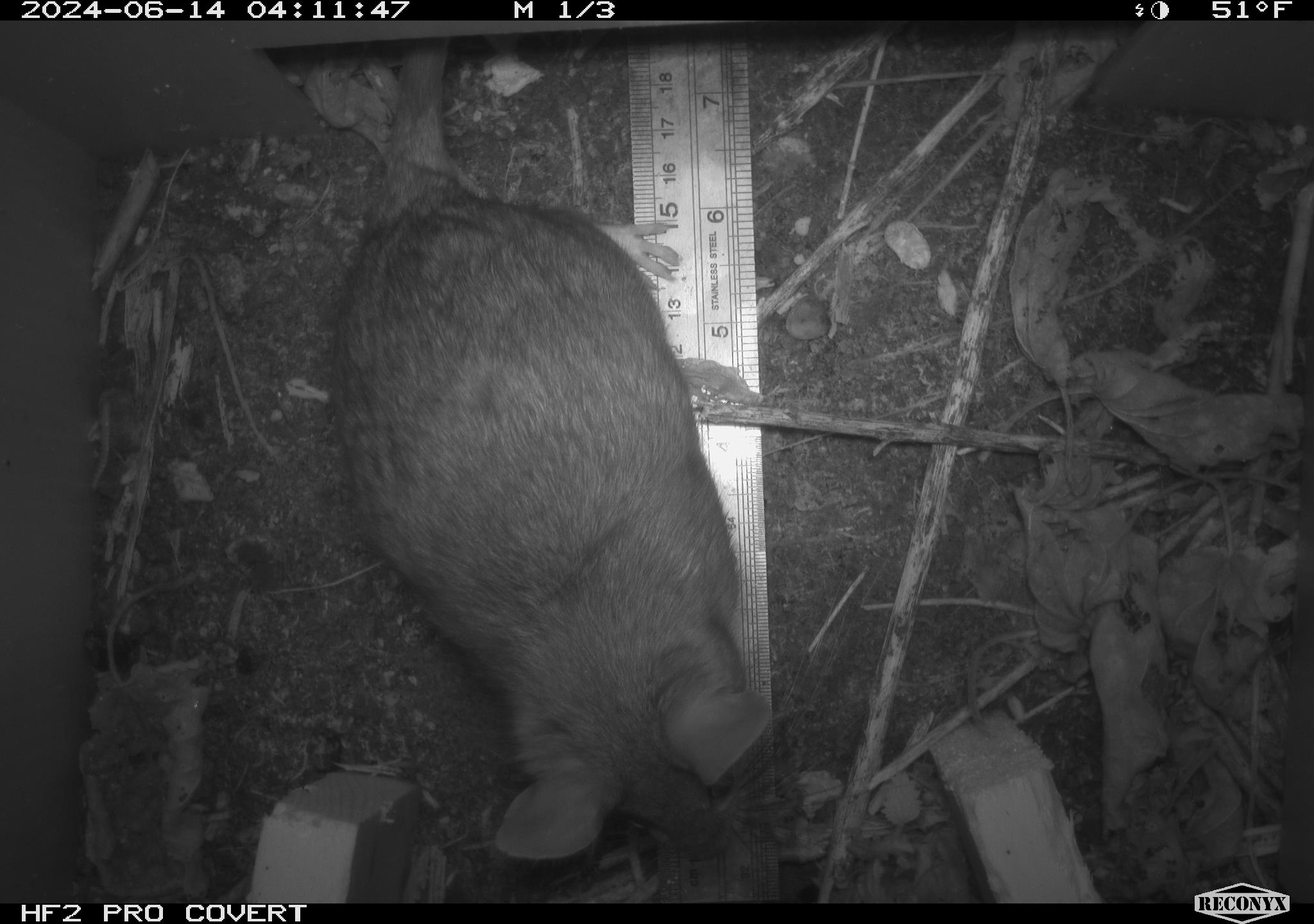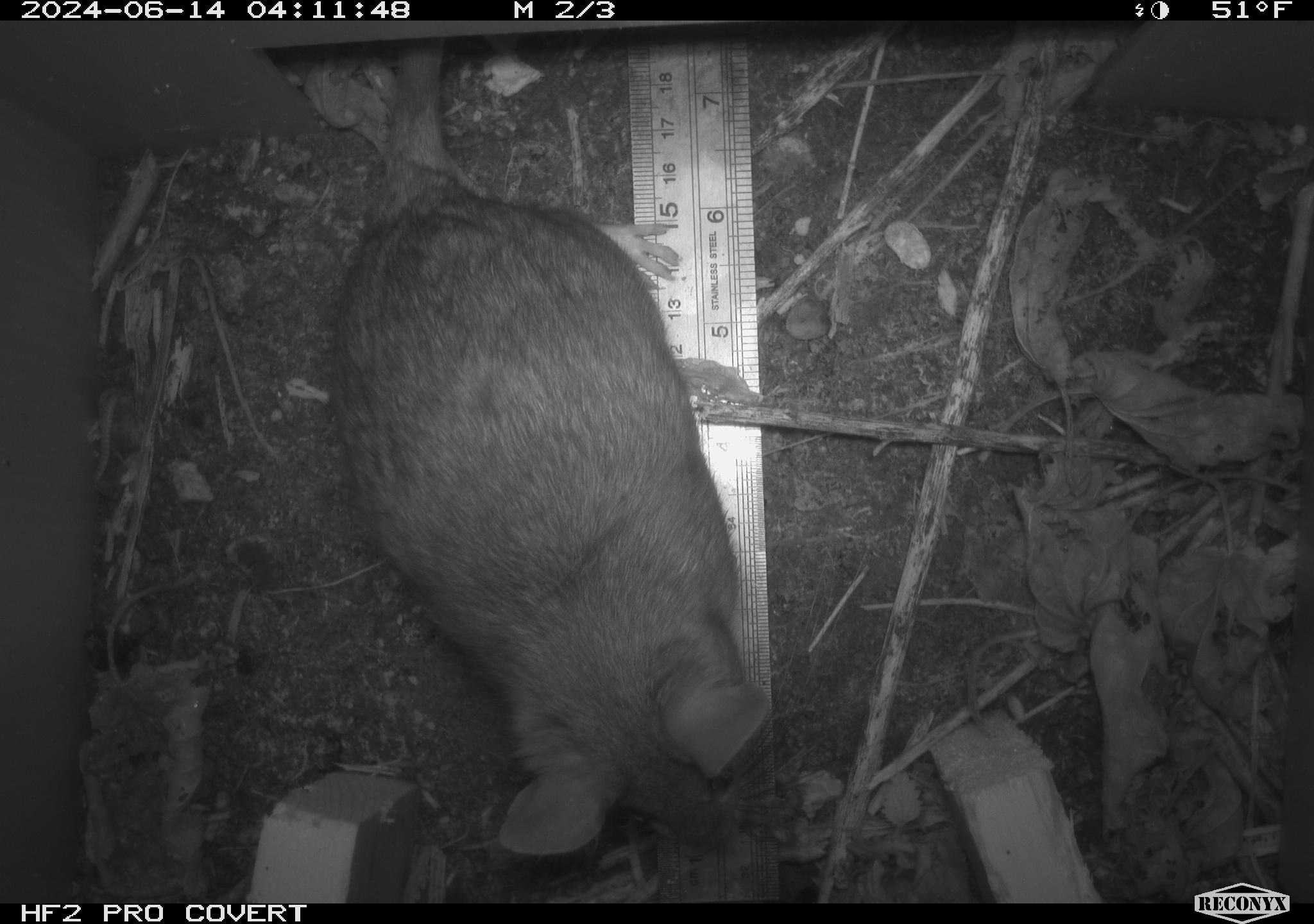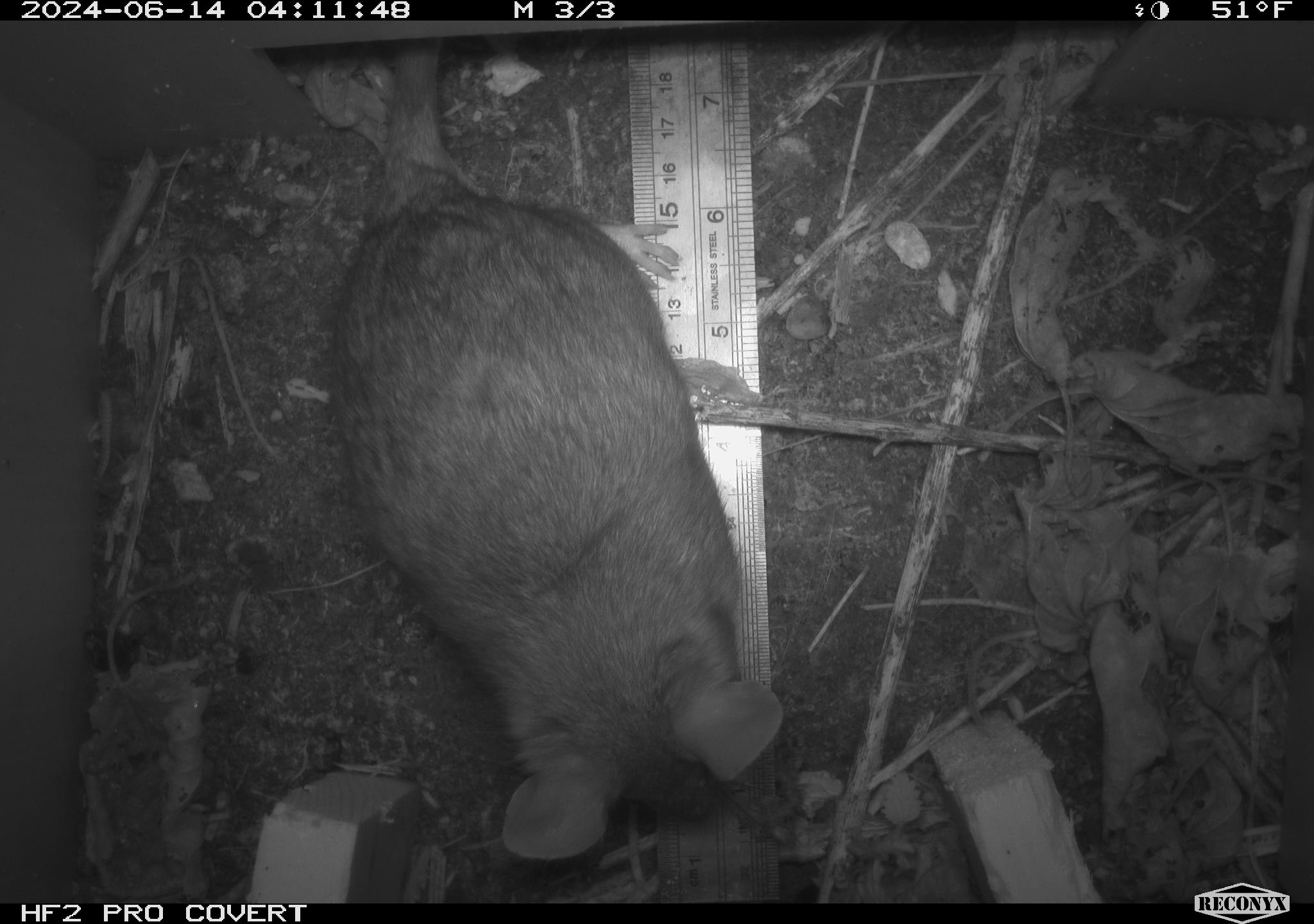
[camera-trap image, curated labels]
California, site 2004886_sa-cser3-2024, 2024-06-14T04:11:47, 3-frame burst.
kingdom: Animalia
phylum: Chordata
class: Mammalia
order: Rodentia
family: Muridae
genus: Rattus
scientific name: Rattus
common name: rat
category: rattus species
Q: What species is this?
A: Rattus species (rat) (Rattus).